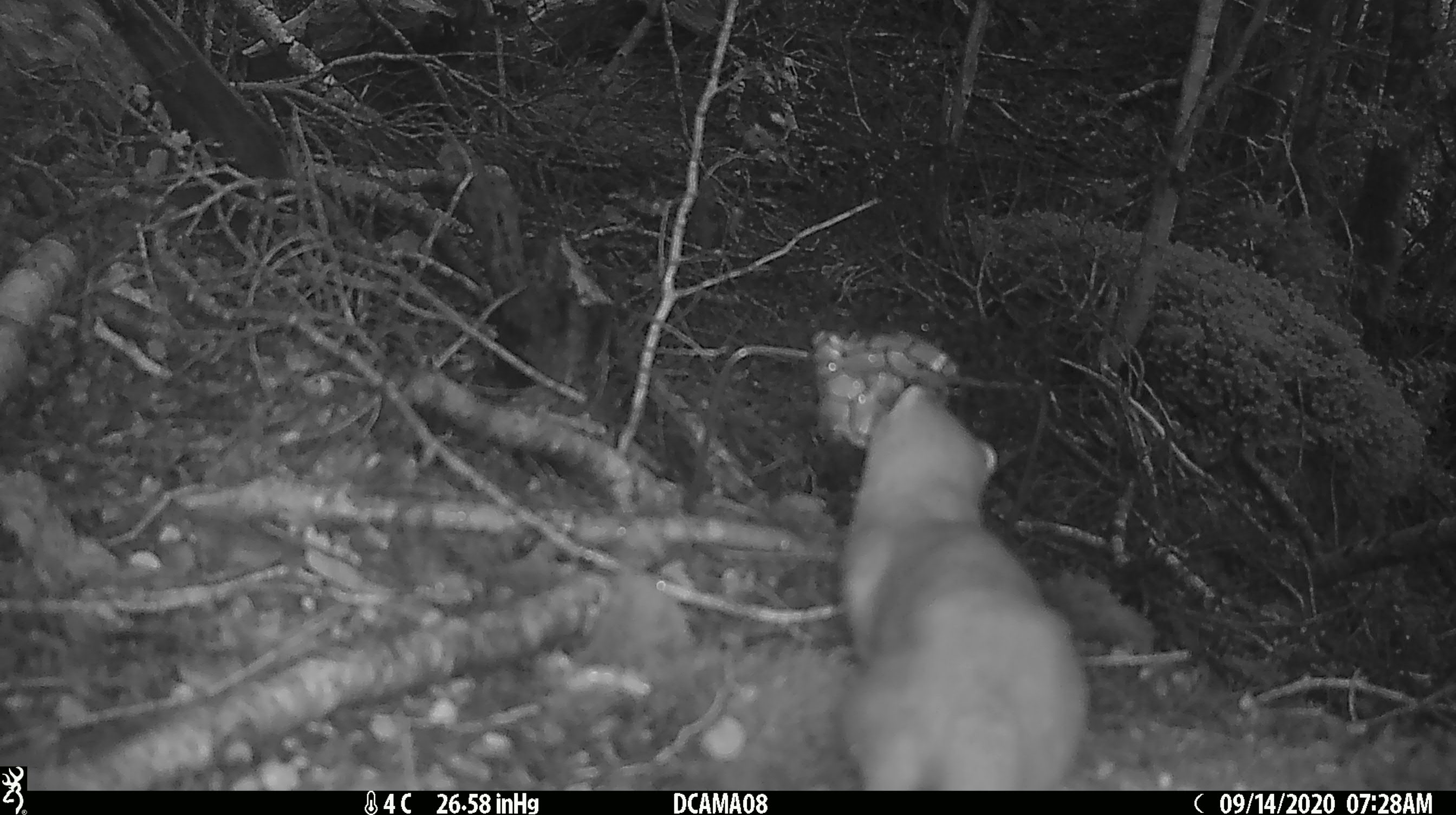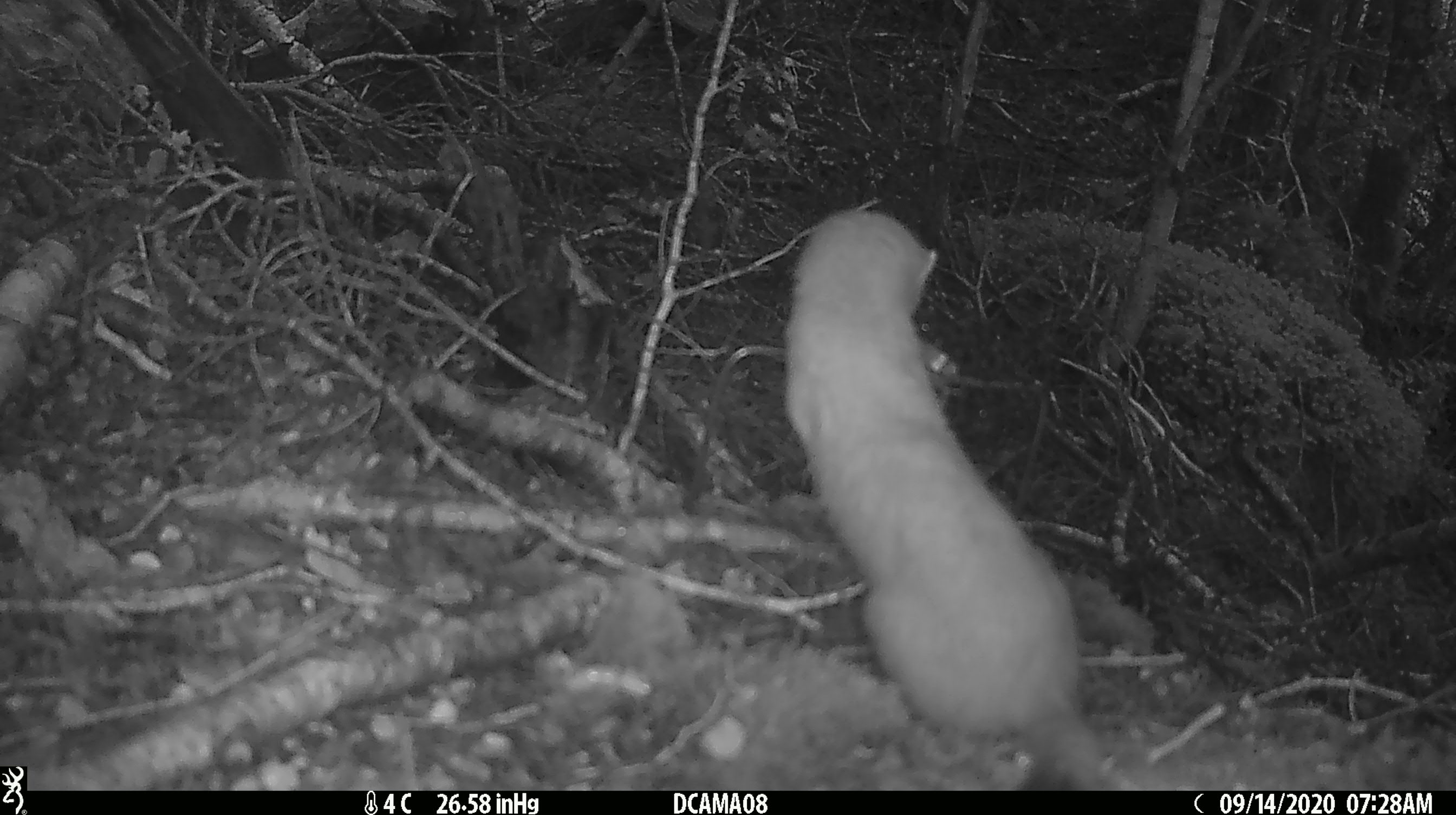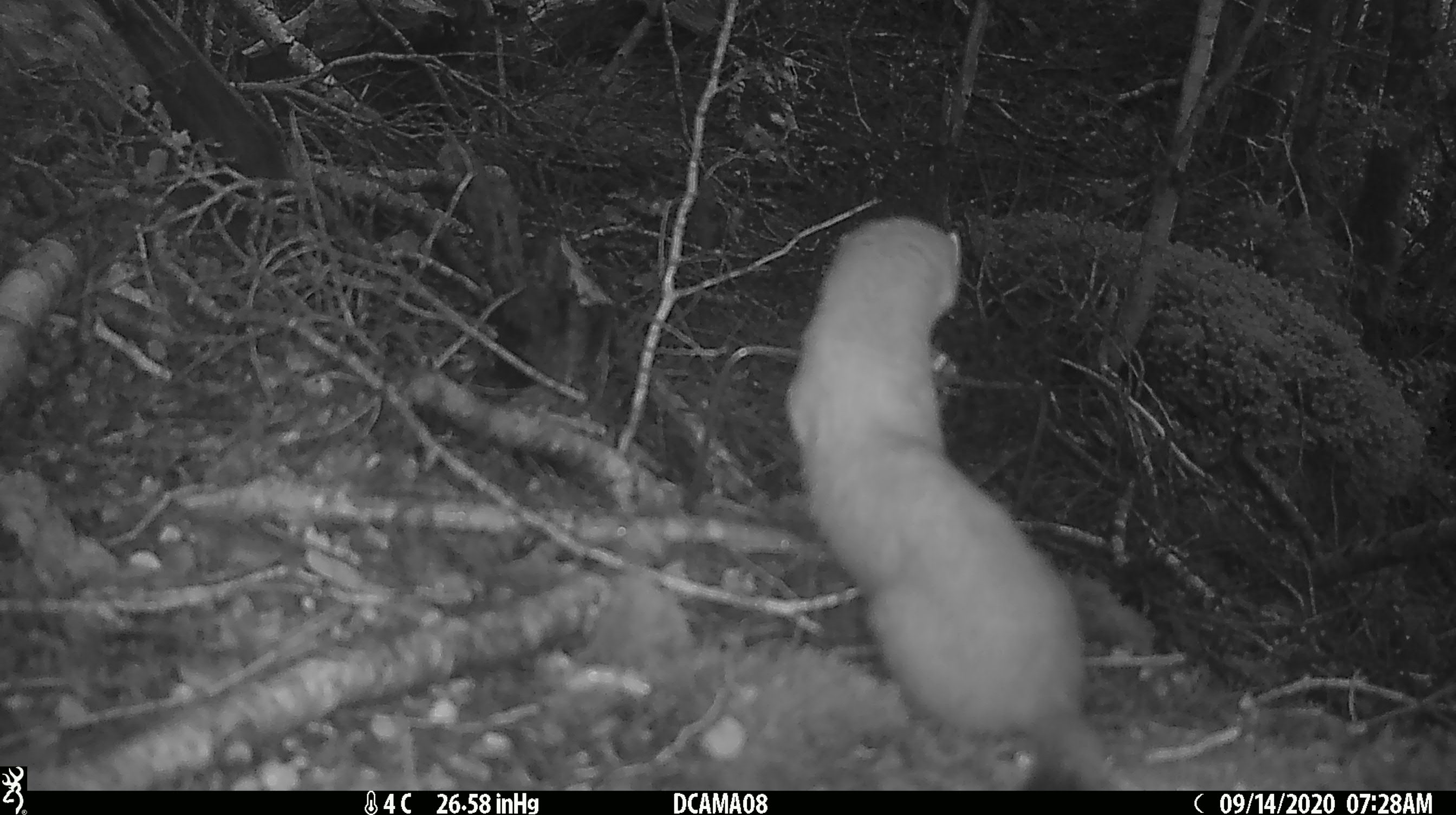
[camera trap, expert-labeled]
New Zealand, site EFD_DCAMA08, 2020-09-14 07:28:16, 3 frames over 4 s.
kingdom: Animalia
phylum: Chordata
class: Mammalia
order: Carnivora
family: Mustelidae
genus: Mustela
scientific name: Mustela erminea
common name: stoat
Stoat (Mustela erminea).